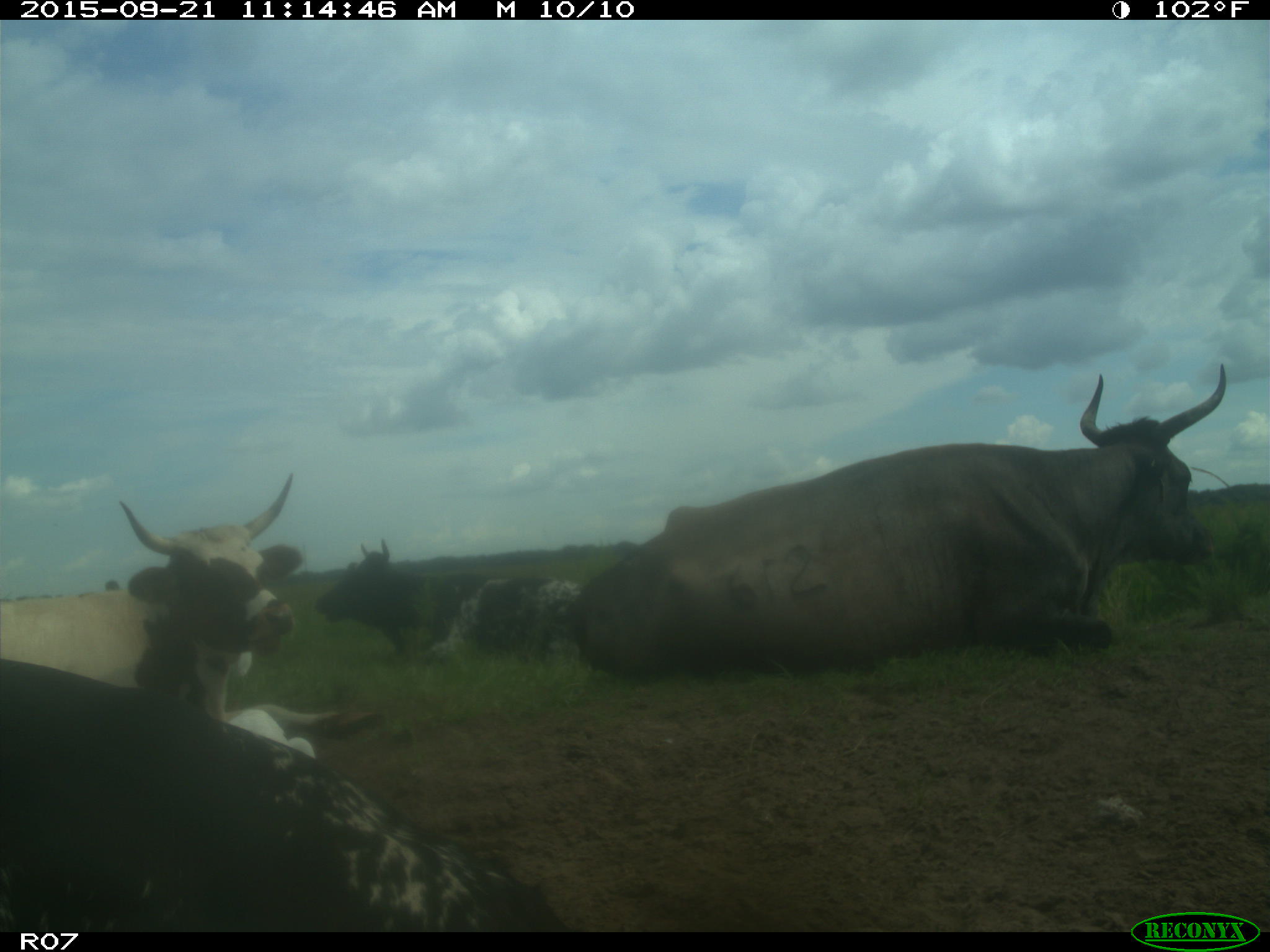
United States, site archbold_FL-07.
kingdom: Animalia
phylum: Chordata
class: Mammalia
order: Artiodactyla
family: Bovidae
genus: Bos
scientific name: Bos taurus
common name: domestic cow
Bos taurus (domestic cow).